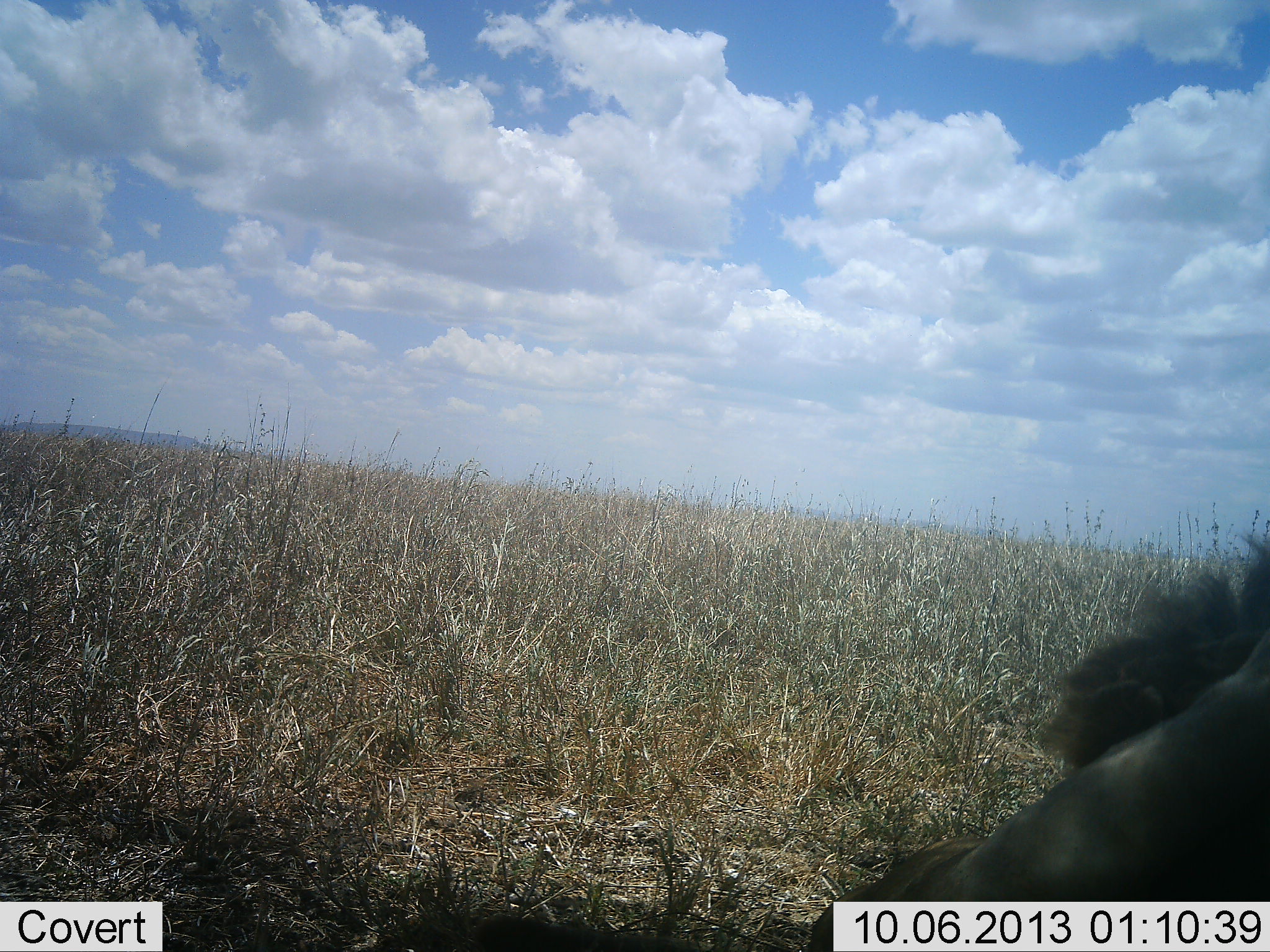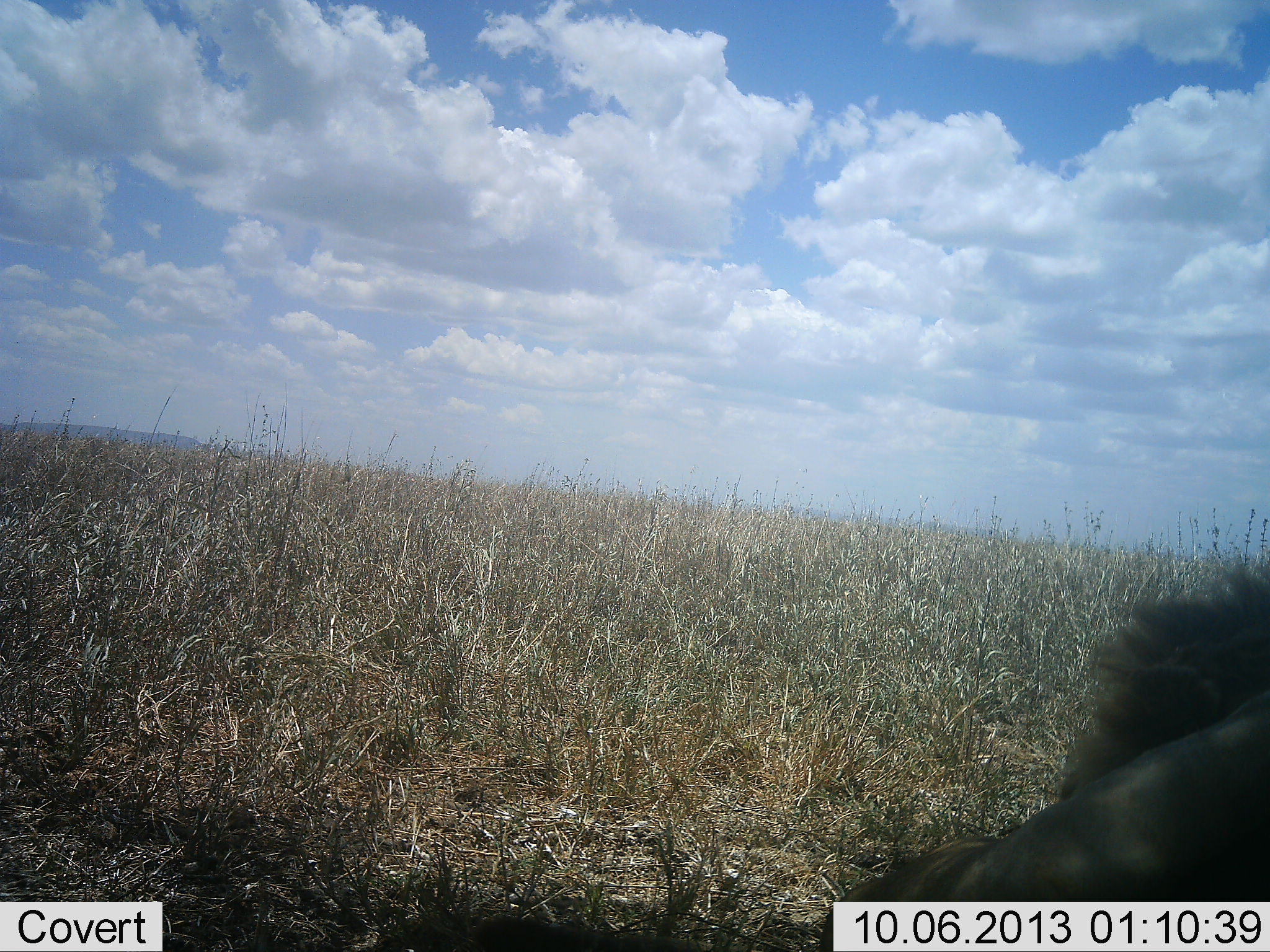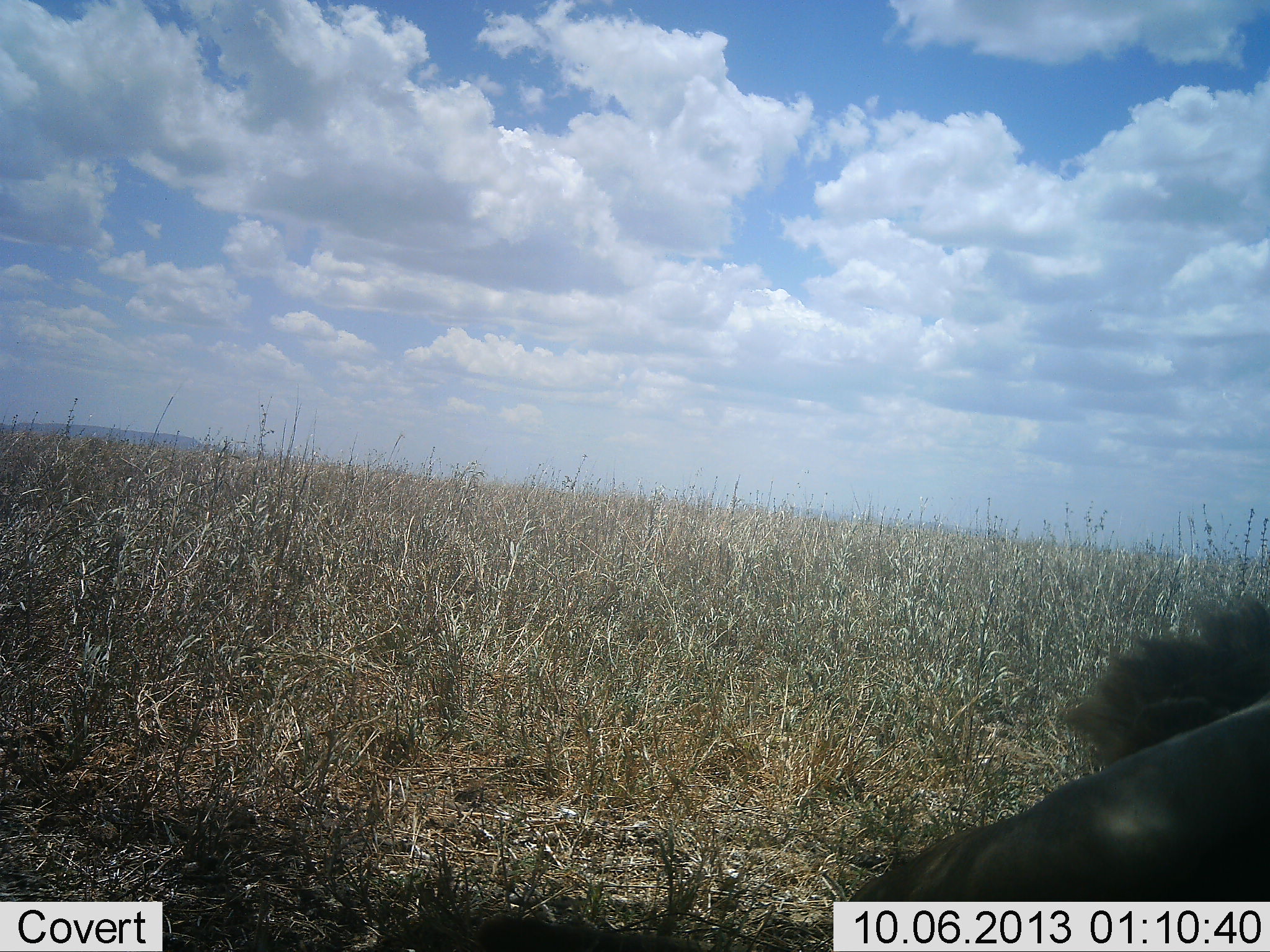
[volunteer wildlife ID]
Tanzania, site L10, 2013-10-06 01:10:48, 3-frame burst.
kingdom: Animalia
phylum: Chordata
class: Mammalia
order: Carnivora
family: Felidae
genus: Panthera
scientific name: Panthera leo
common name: lion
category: lionmale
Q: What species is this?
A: Lionmale (lion) (Panthera leo).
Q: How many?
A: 1.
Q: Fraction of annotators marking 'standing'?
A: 5%.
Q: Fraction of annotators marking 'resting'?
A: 95%.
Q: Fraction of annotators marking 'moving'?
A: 0%.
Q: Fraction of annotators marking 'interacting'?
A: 0%.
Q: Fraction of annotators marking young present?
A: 0%.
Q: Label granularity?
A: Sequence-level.